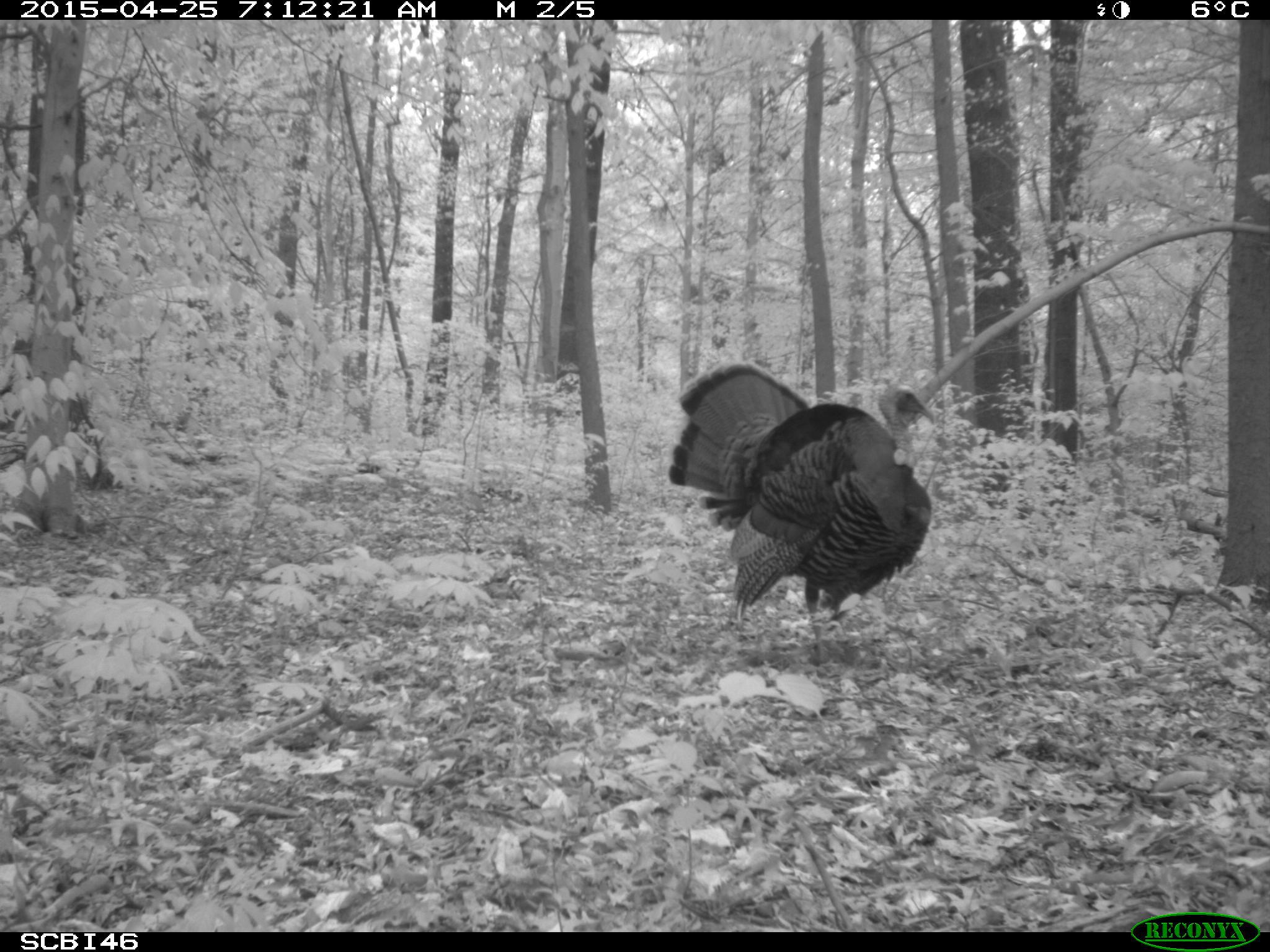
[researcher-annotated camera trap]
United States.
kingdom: Animalia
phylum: Chordata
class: Aves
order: Galliformes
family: Phasianidae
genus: Meleagris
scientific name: Meleagris gallopavo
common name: wild turkey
Wild Turkey (Meleagris gallopavo).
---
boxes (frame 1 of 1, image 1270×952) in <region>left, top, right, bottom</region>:
Wild Turkey: <region>658, 355, 948, 667</region>